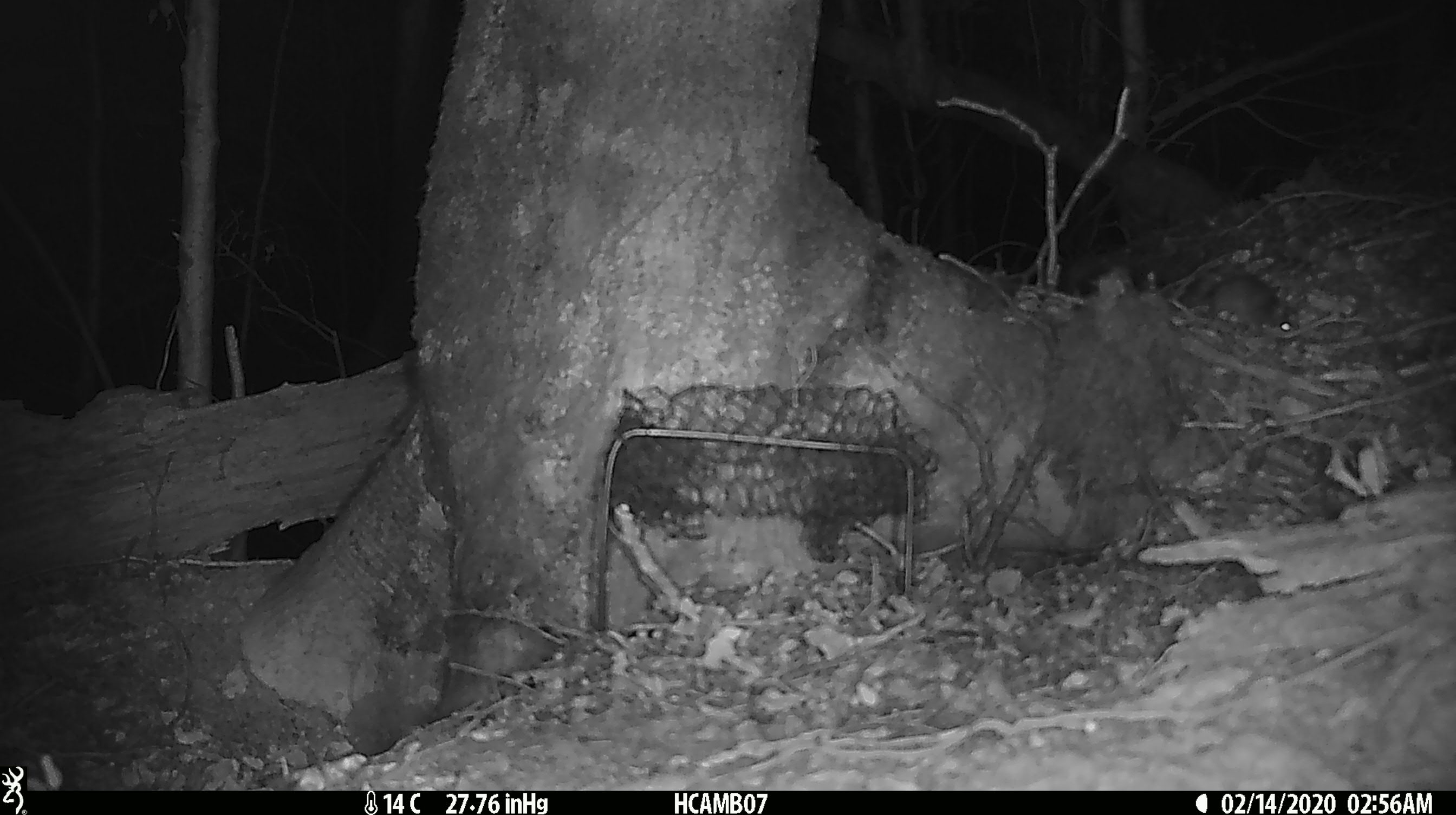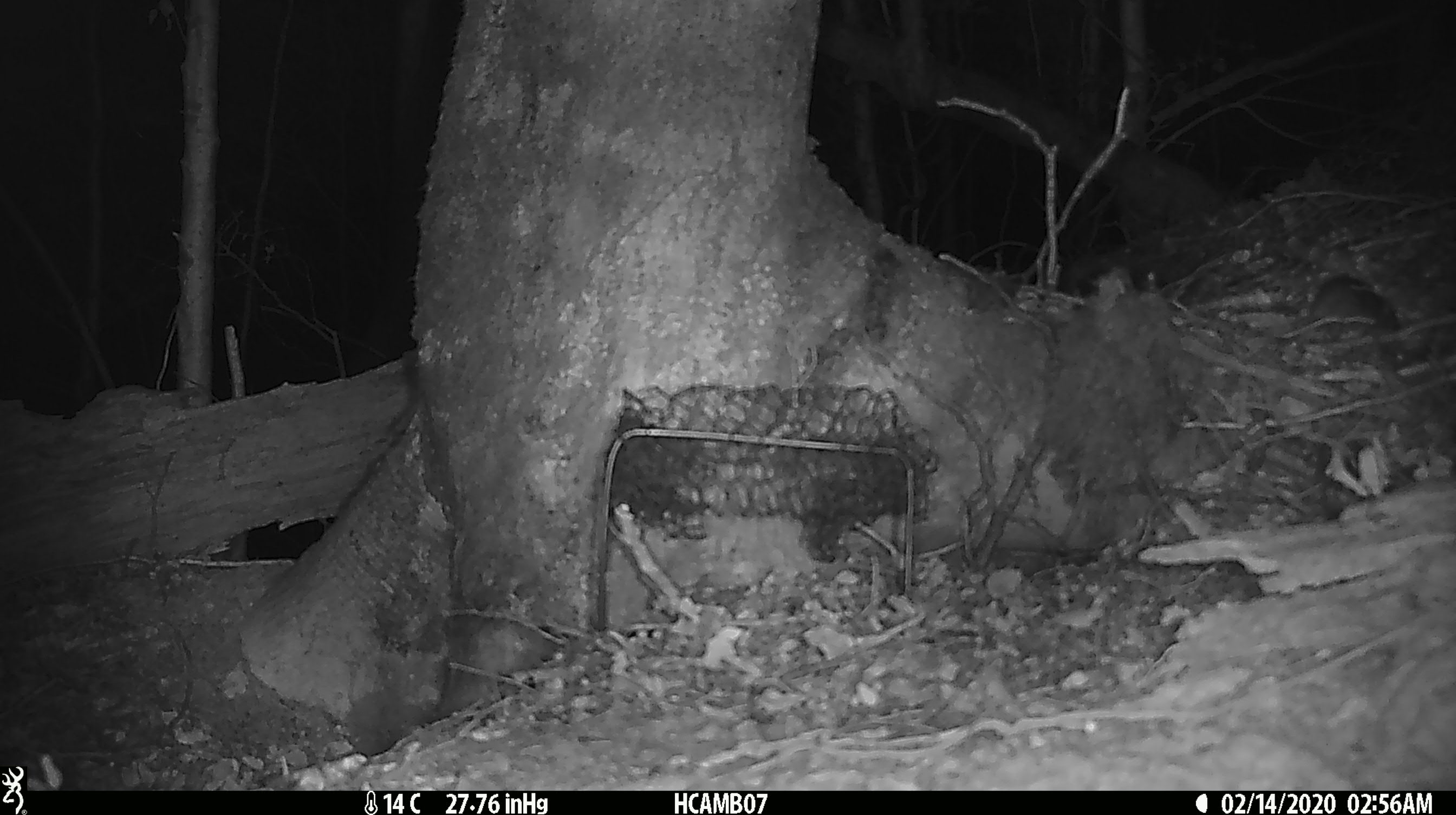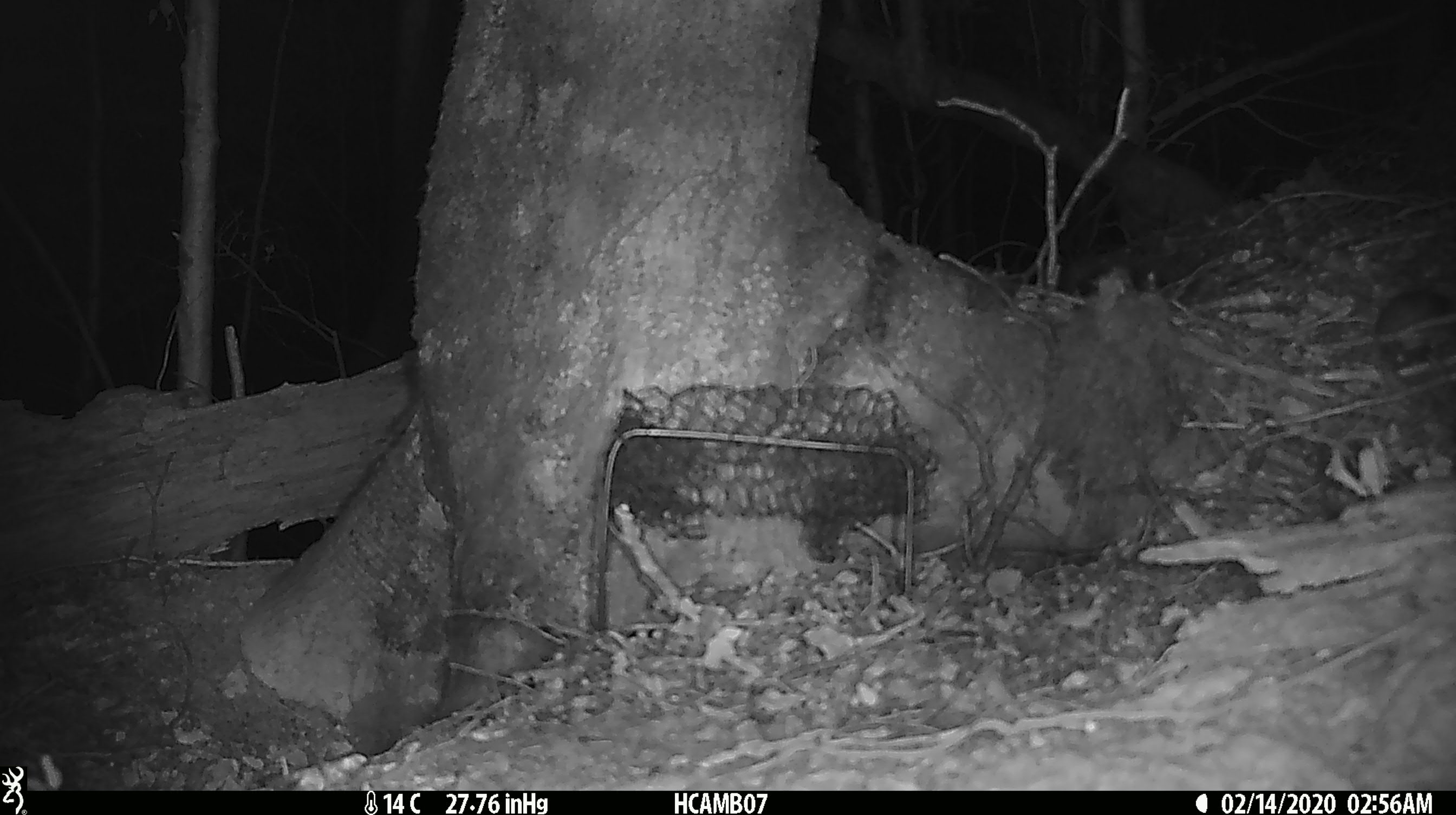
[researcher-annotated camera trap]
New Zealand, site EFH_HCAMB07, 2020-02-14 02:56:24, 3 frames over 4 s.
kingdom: Animalia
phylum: Chordata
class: Mammalia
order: Rodentia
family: Muridae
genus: Mus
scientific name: Mus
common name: mouse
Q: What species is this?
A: Mouse (Mus).